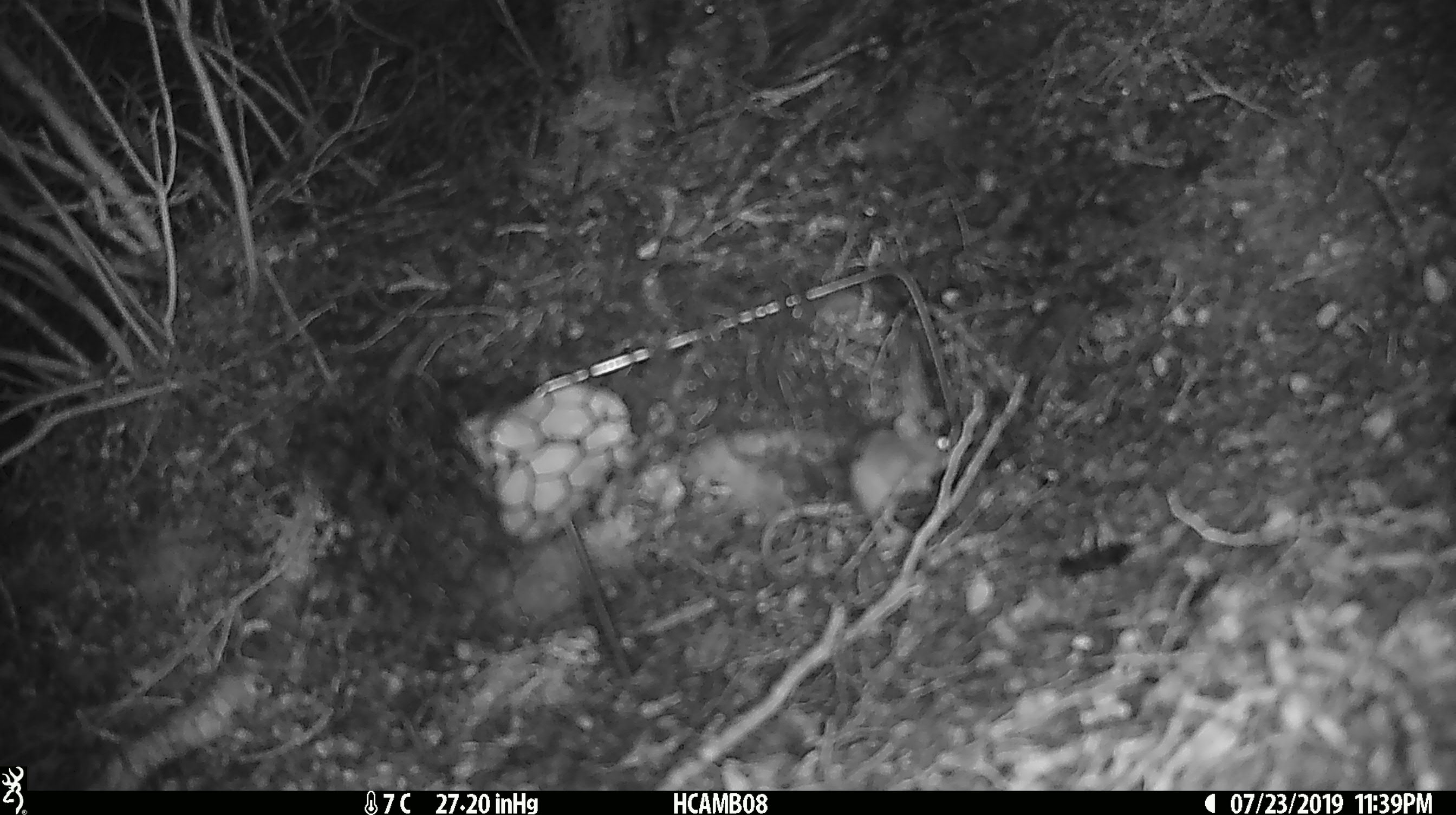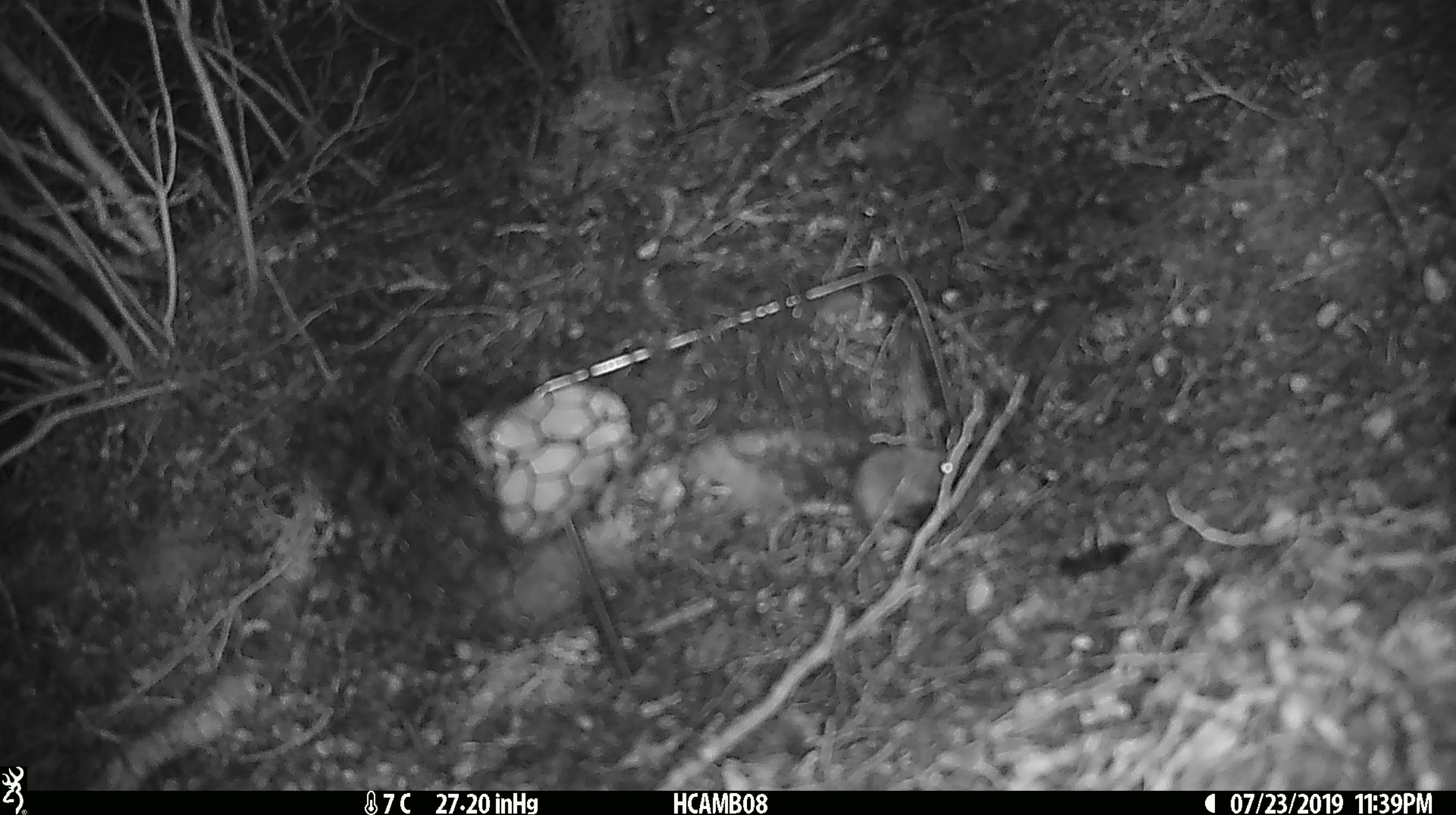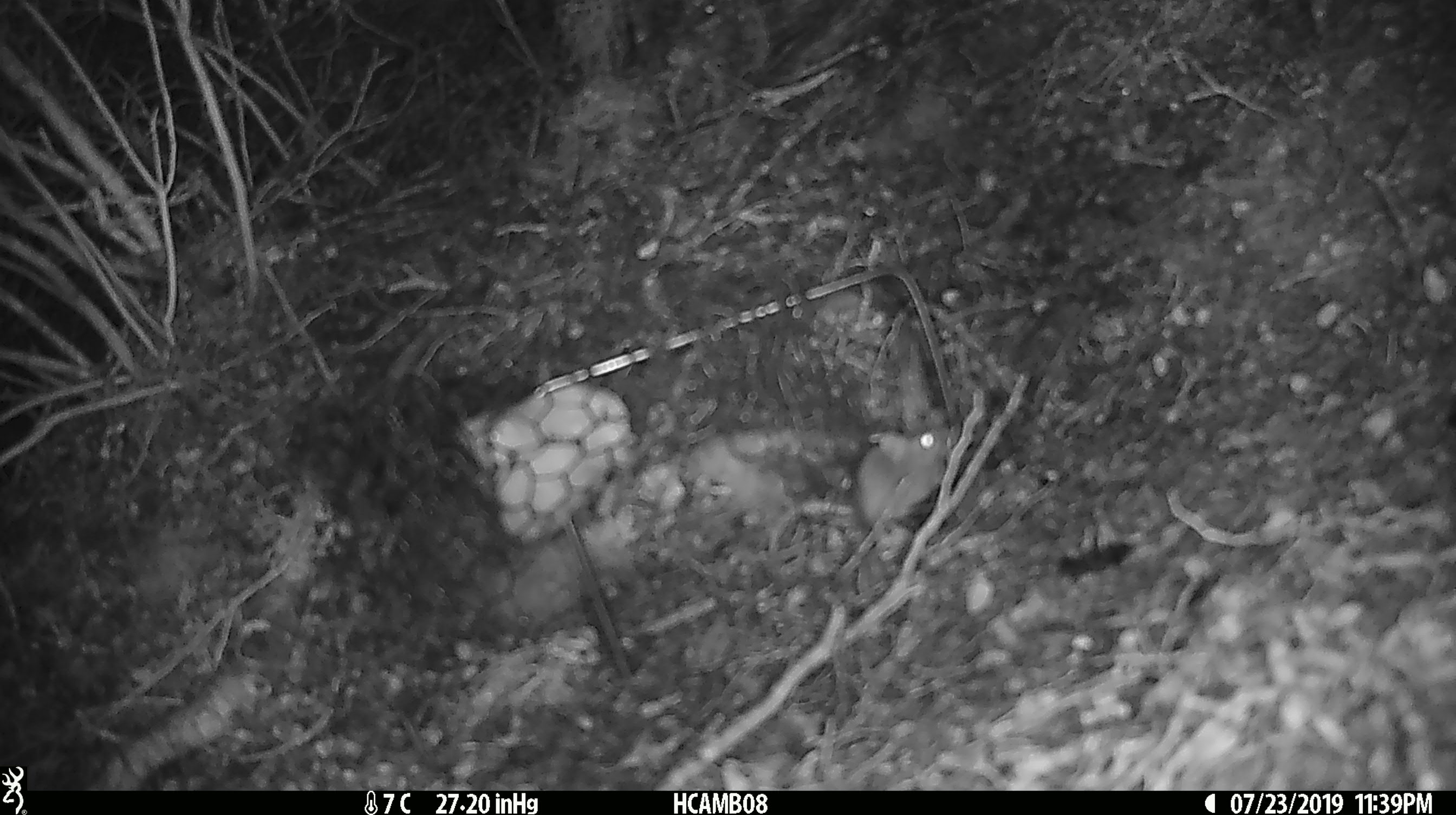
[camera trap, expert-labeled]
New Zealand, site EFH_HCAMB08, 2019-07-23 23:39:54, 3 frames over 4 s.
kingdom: Animalia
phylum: Chordata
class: Mammalia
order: Rodentia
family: Muridae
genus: Mus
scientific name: Mus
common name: mouse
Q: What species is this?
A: Mouse (Mus).